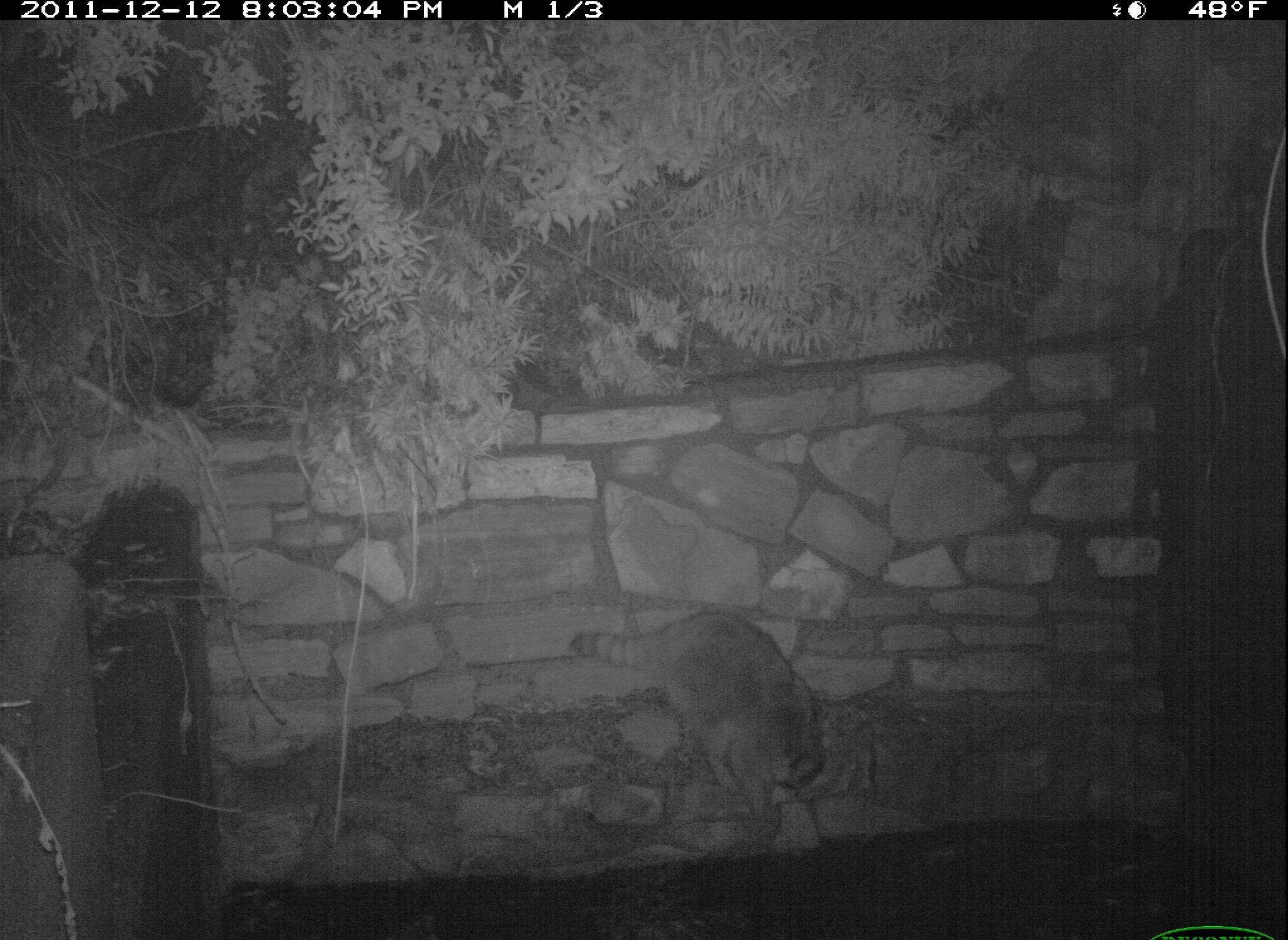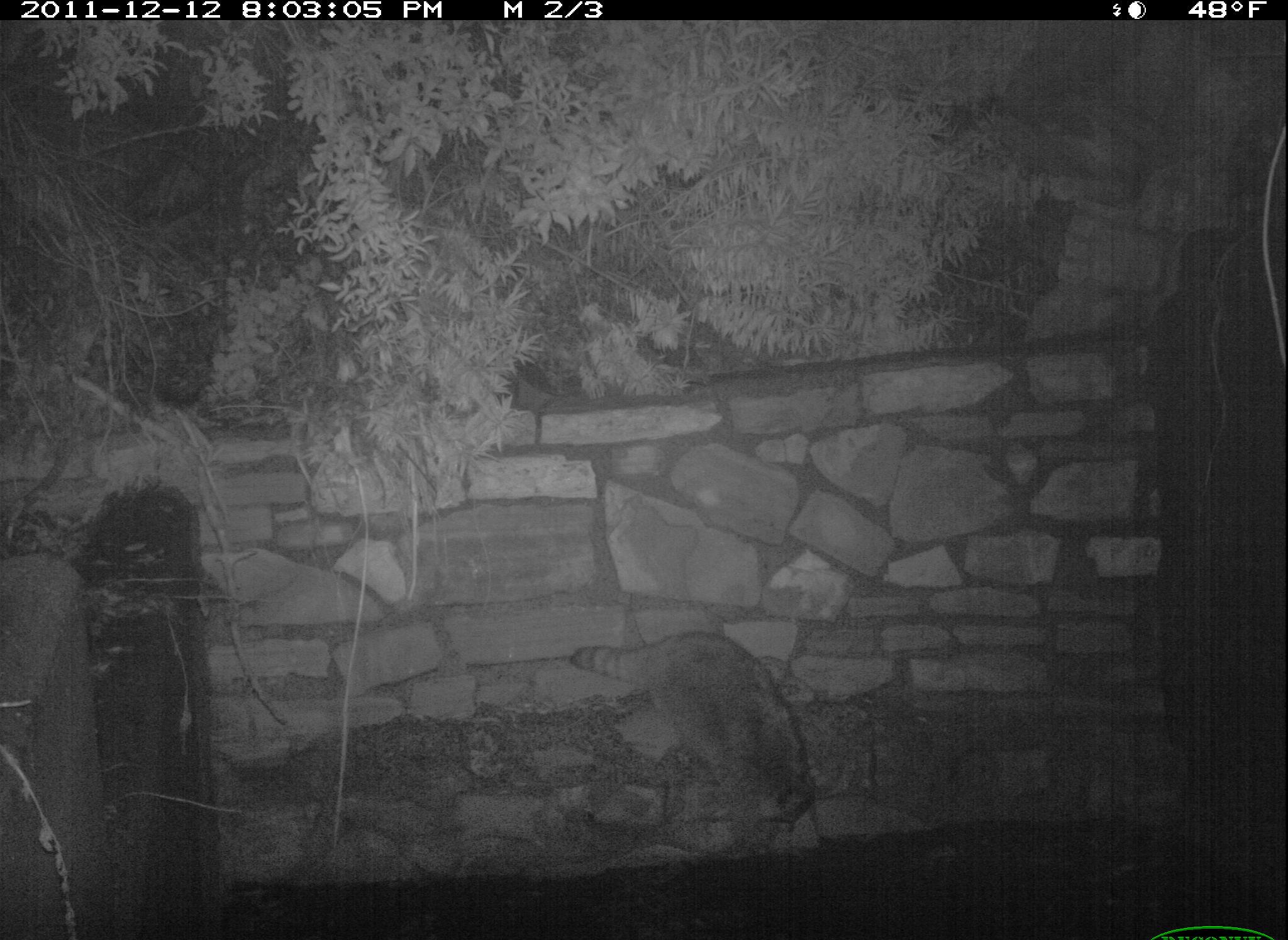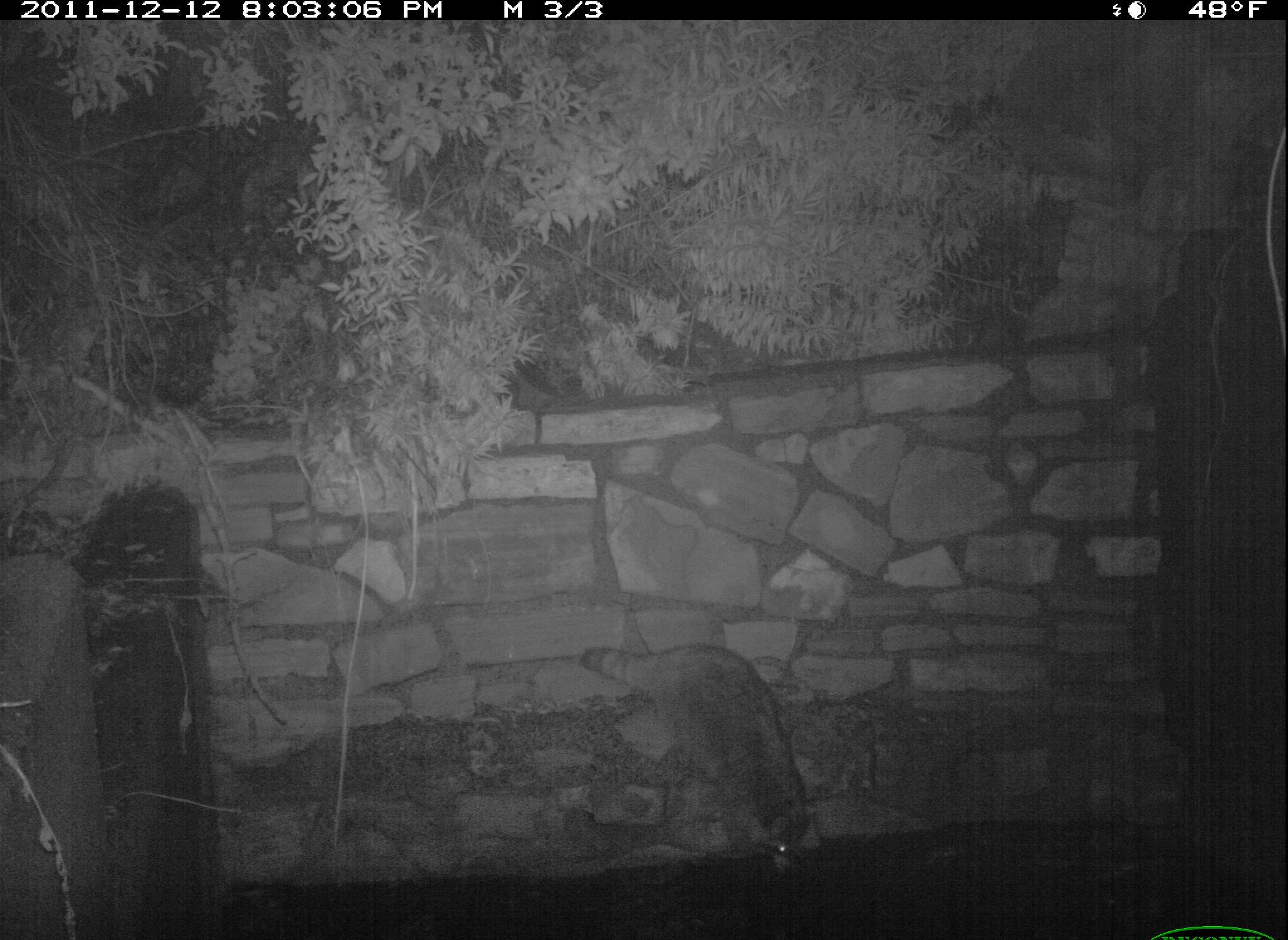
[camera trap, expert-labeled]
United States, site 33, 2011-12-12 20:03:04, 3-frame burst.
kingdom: Animalia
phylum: Chordata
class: Mammalia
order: Carnivora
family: Procyonidae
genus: Procyon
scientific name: Procyon lotor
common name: raccoon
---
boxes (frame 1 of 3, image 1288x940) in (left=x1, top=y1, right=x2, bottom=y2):
raccoon: (left=565, top=596, right=832, bottom=818)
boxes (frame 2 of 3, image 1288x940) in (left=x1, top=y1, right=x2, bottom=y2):
raccoon: (left=568, top=617, right=850, bottom=836)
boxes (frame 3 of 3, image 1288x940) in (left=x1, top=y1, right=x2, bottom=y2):
raccoon: (left=567, top=627, right=831, bottom=876)